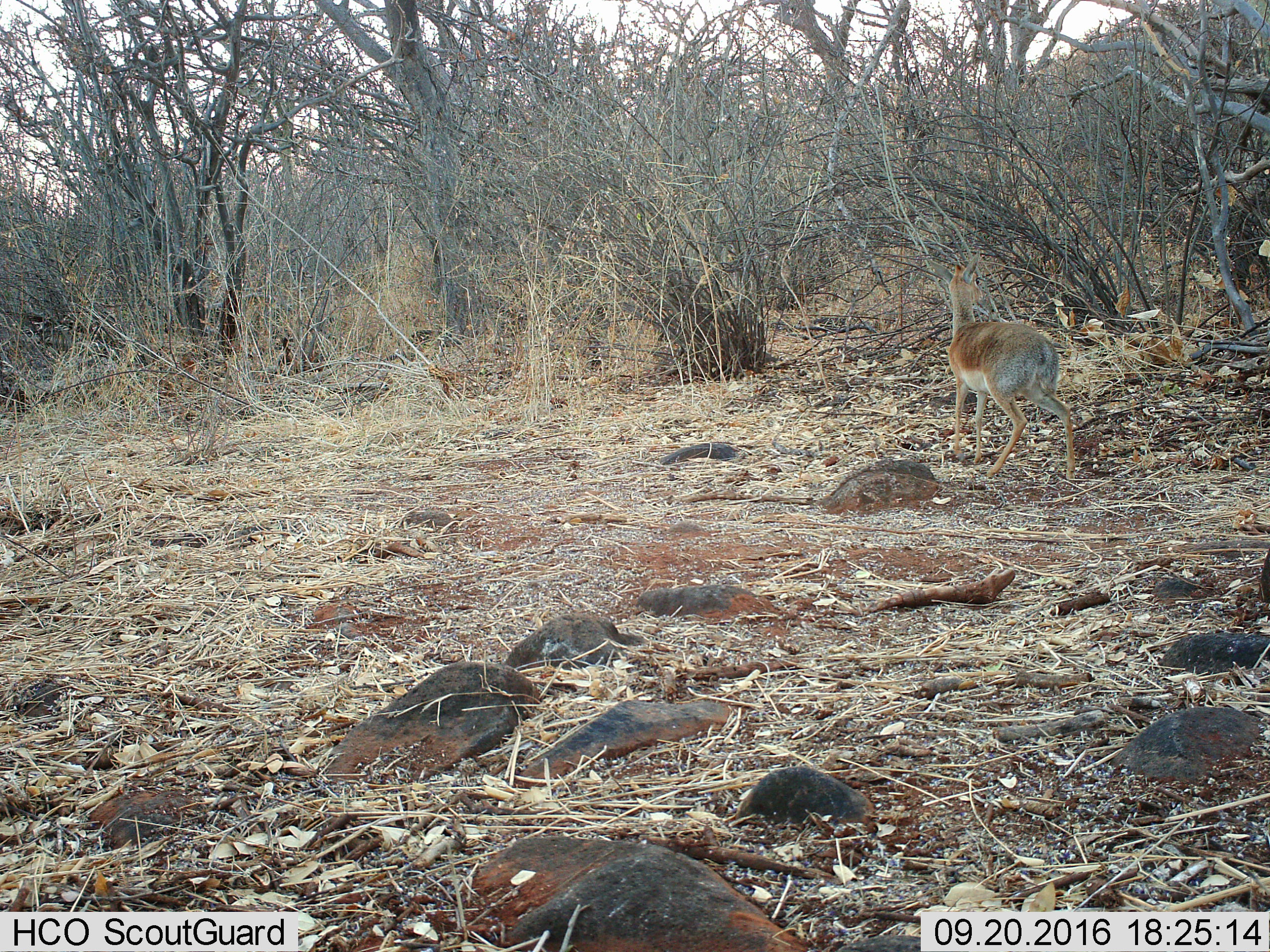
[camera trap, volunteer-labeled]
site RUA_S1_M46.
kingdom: Animalia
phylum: Chordata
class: Mammalia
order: Artiodactyla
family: Bovidae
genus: Madoqua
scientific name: Madoqua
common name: dik-dik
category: dikdik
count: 1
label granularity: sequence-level